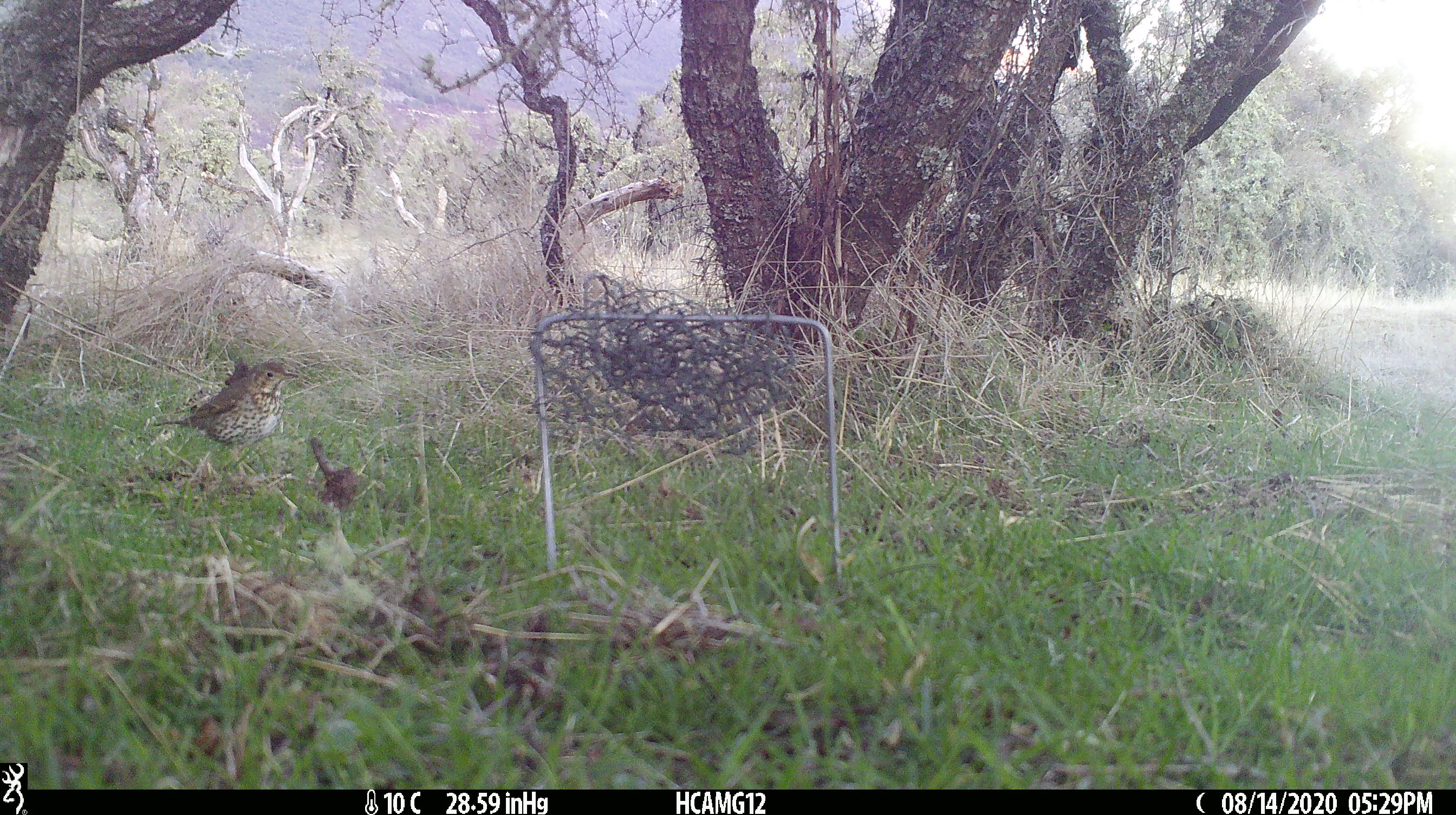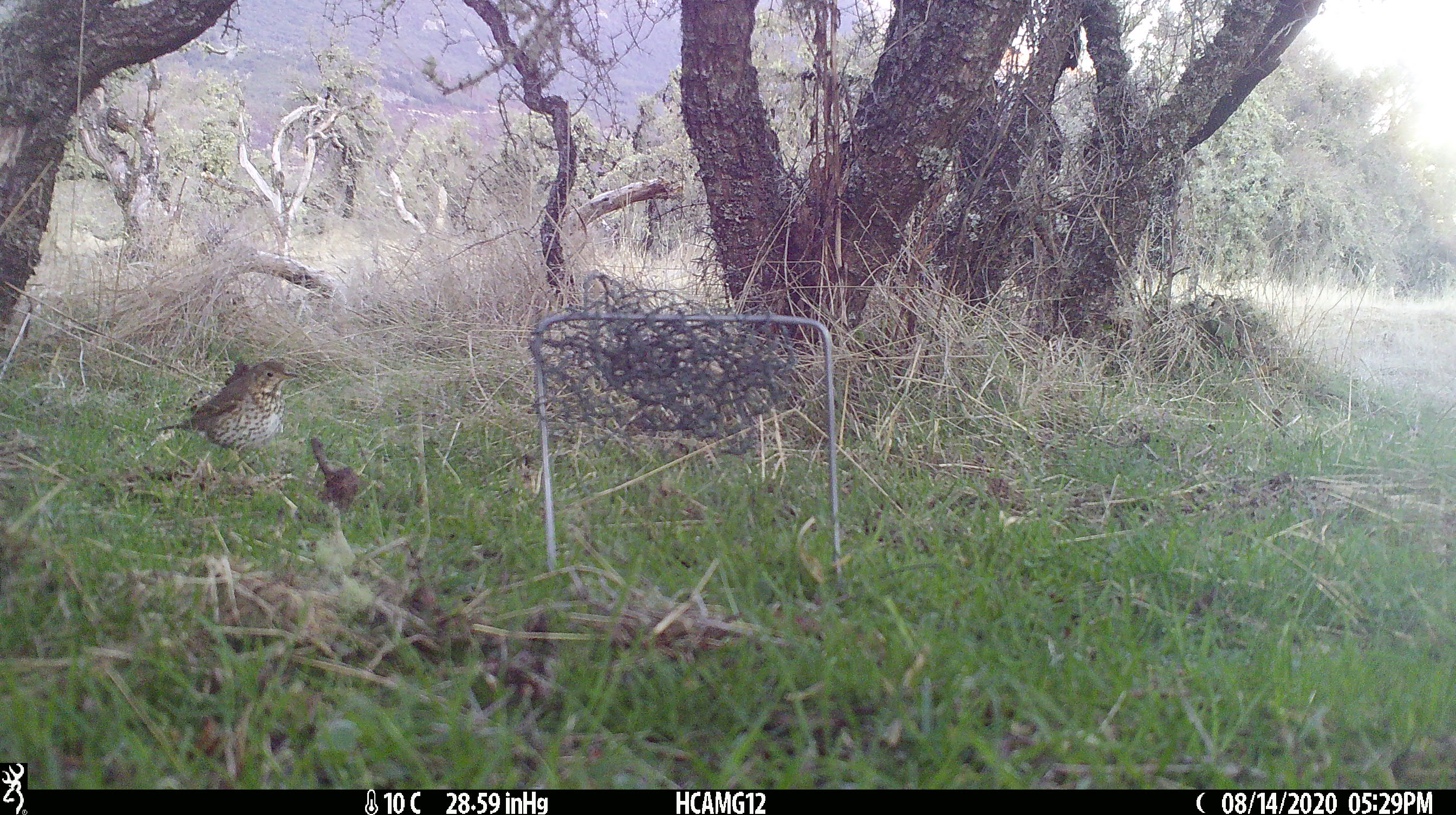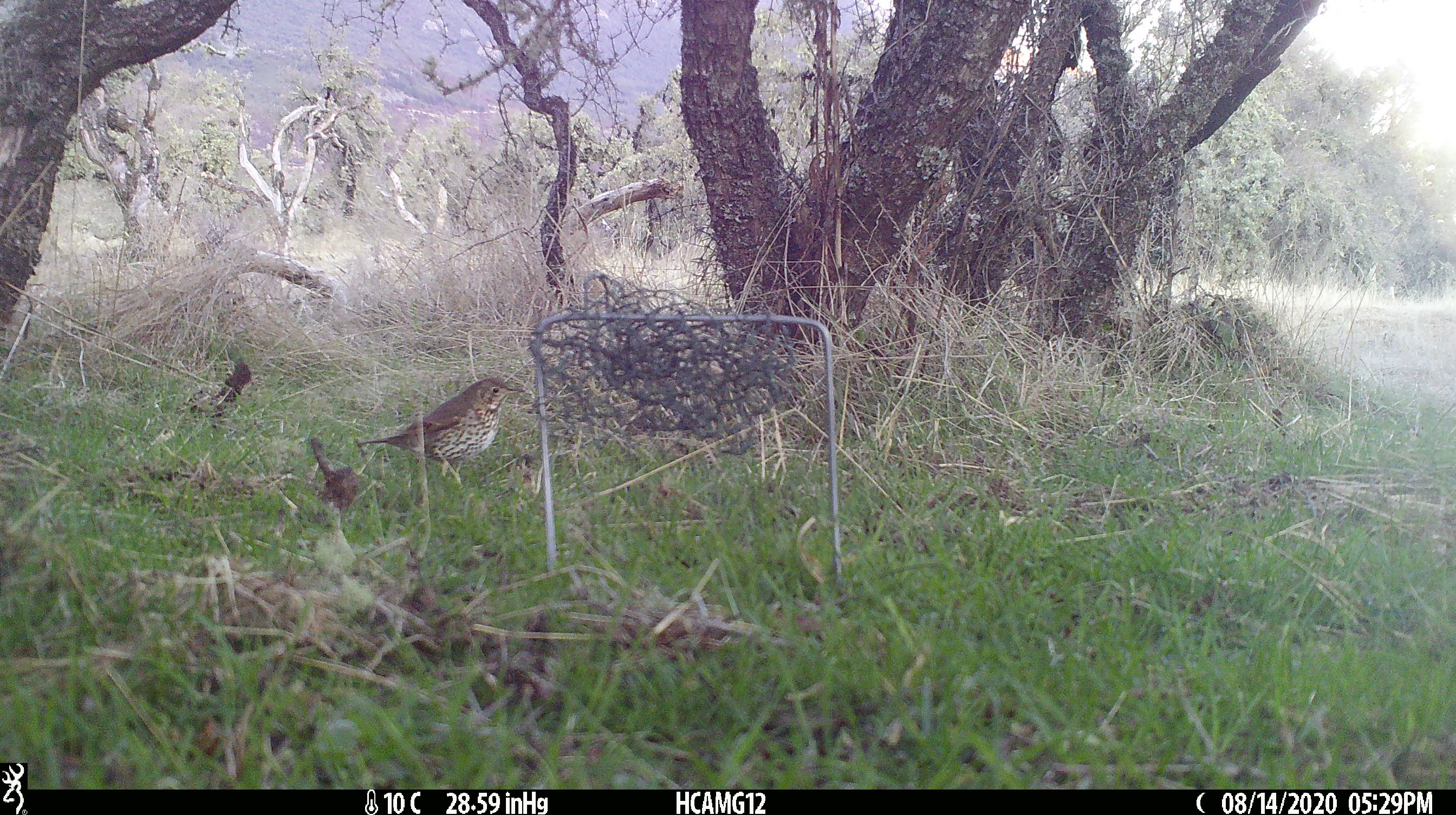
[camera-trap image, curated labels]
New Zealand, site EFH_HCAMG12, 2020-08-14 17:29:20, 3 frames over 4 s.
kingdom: Animalia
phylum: Chordata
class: Aves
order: Passeriformes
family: Turdidae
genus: Turdus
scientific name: Turdus philomelos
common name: song thrush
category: thrush